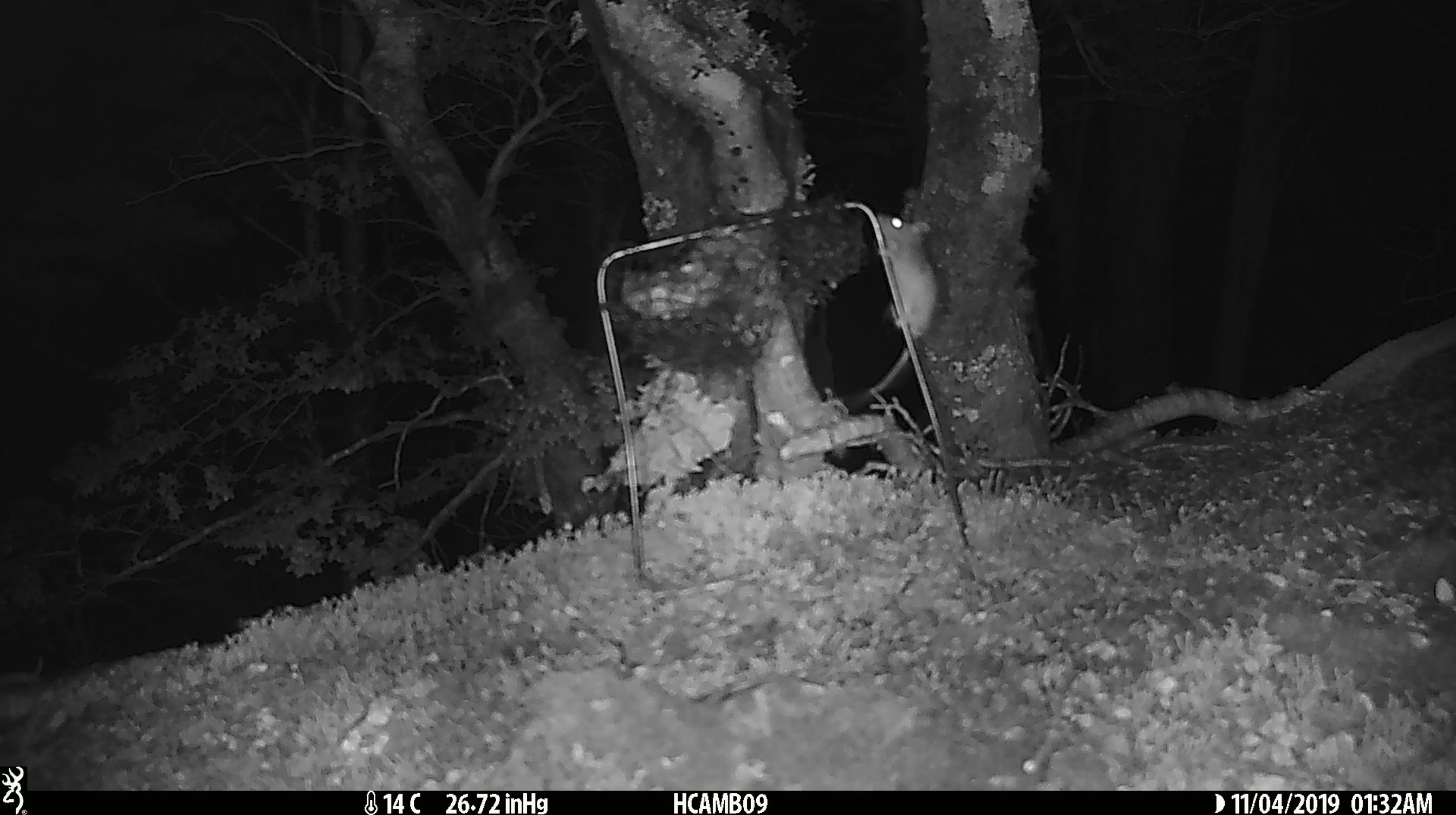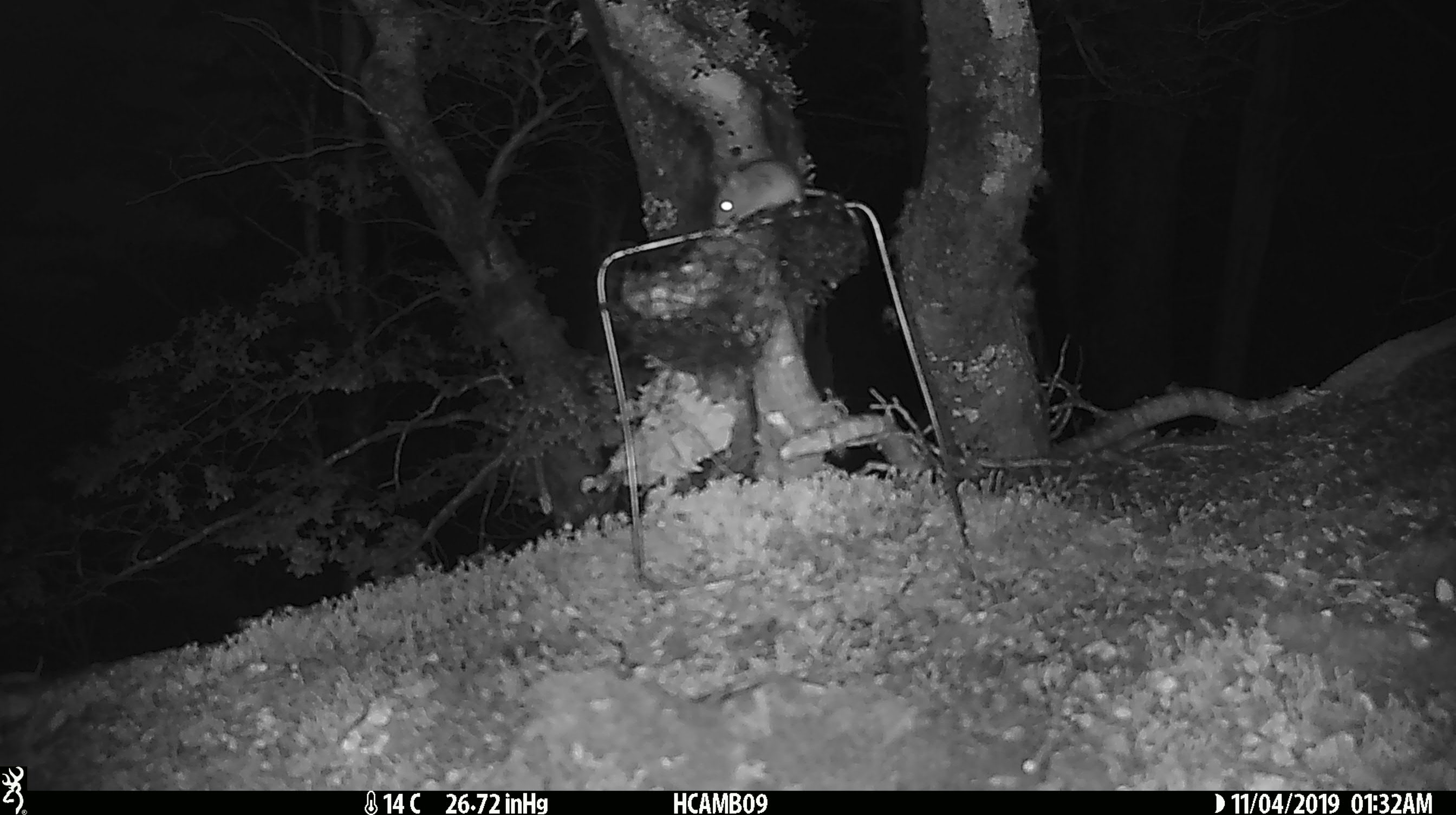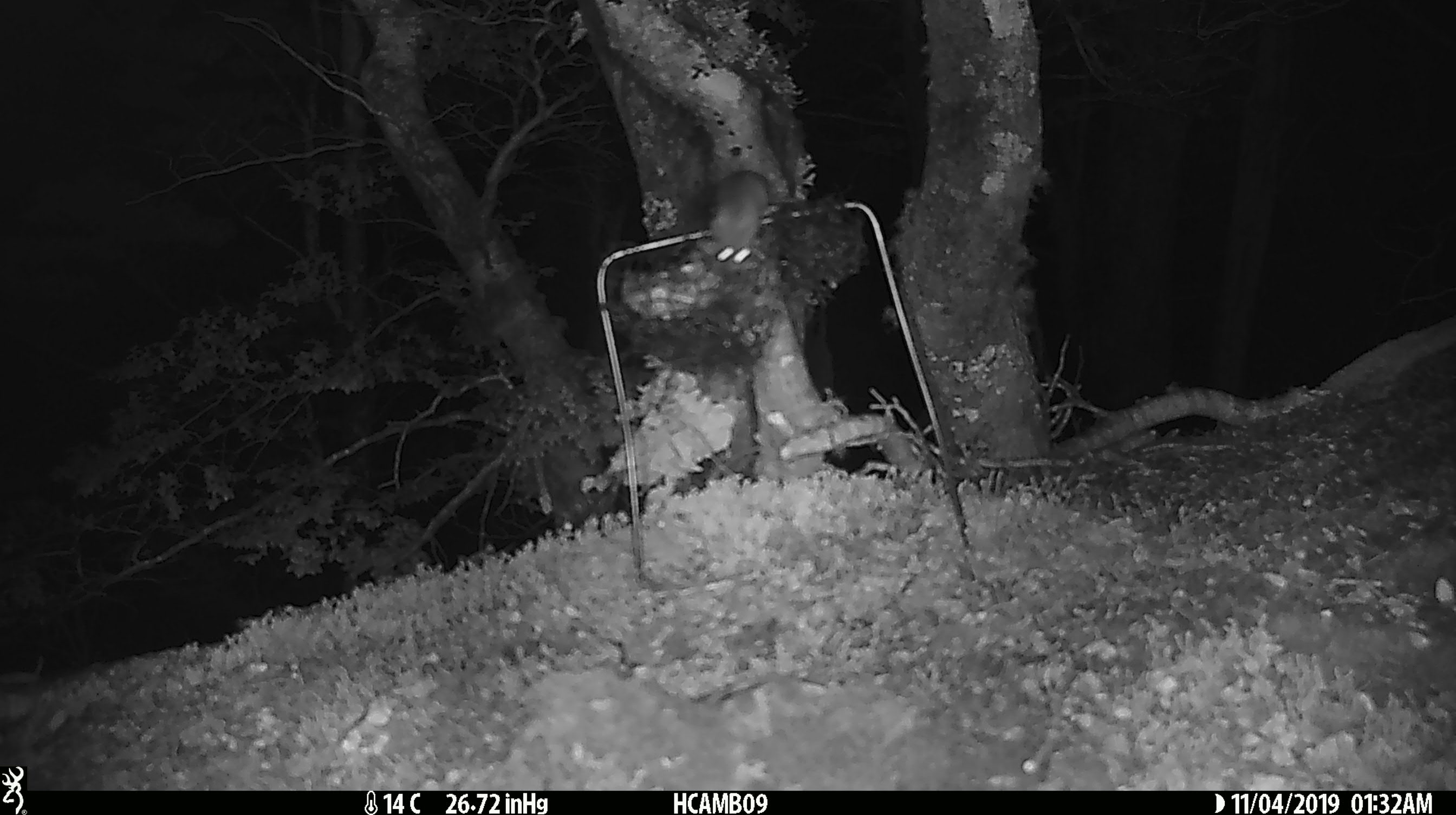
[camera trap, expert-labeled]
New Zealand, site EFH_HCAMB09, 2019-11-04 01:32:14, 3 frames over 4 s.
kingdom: Animalia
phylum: Chordata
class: Mammalia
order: Rodentia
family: Muridae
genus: Mus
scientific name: Mus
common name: mouse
Mouse (Mus).